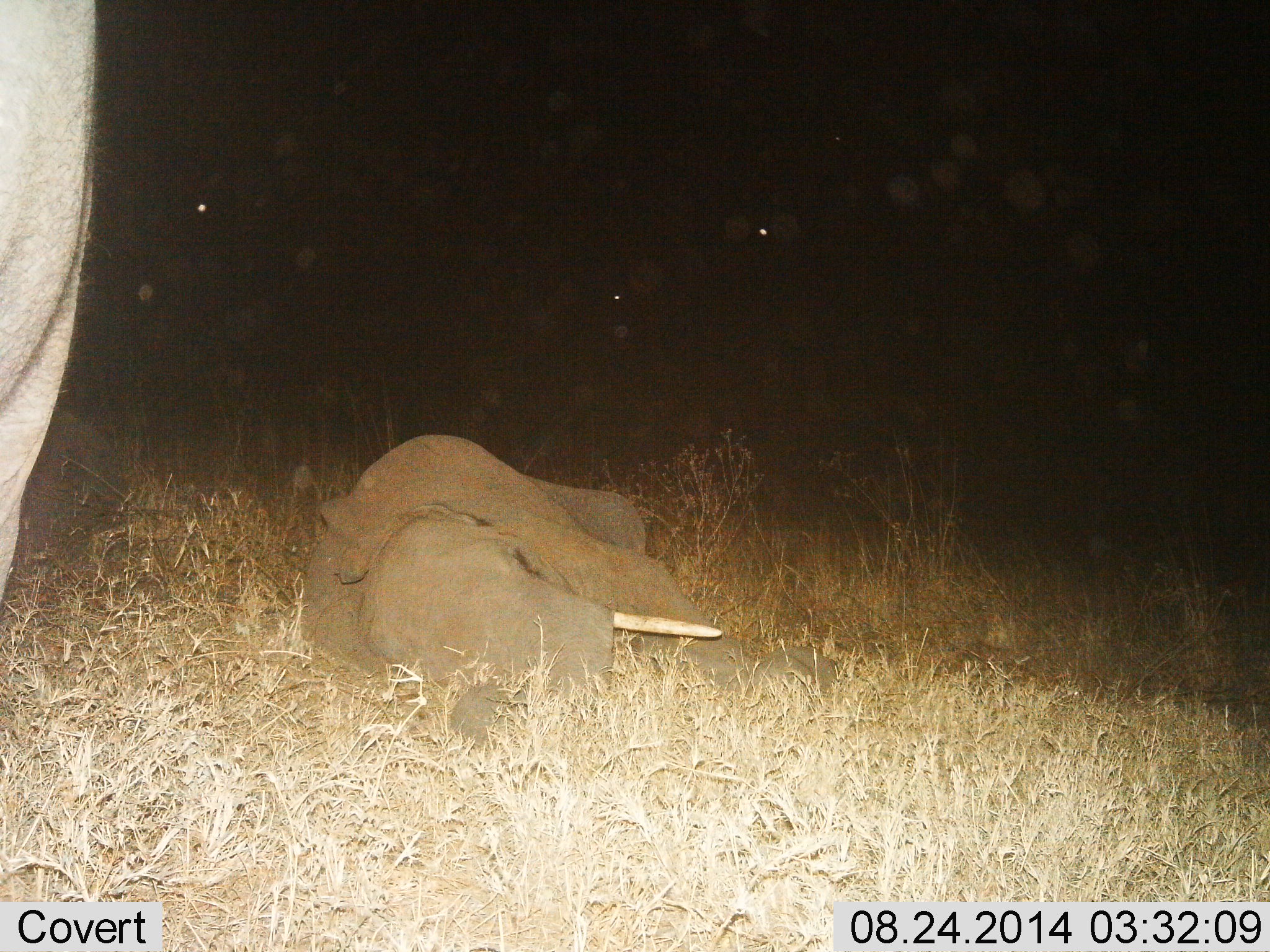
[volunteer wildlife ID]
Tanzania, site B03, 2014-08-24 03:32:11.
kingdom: Animalia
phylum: Chordata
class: Mammalia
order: Proboscidea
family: Elephantidae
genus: Loxodonta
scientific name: Loxodonta africana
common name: african bush elephant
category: elephant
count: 2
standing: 90%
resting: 100%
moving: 0%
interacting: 0%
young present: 40%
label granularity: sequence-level